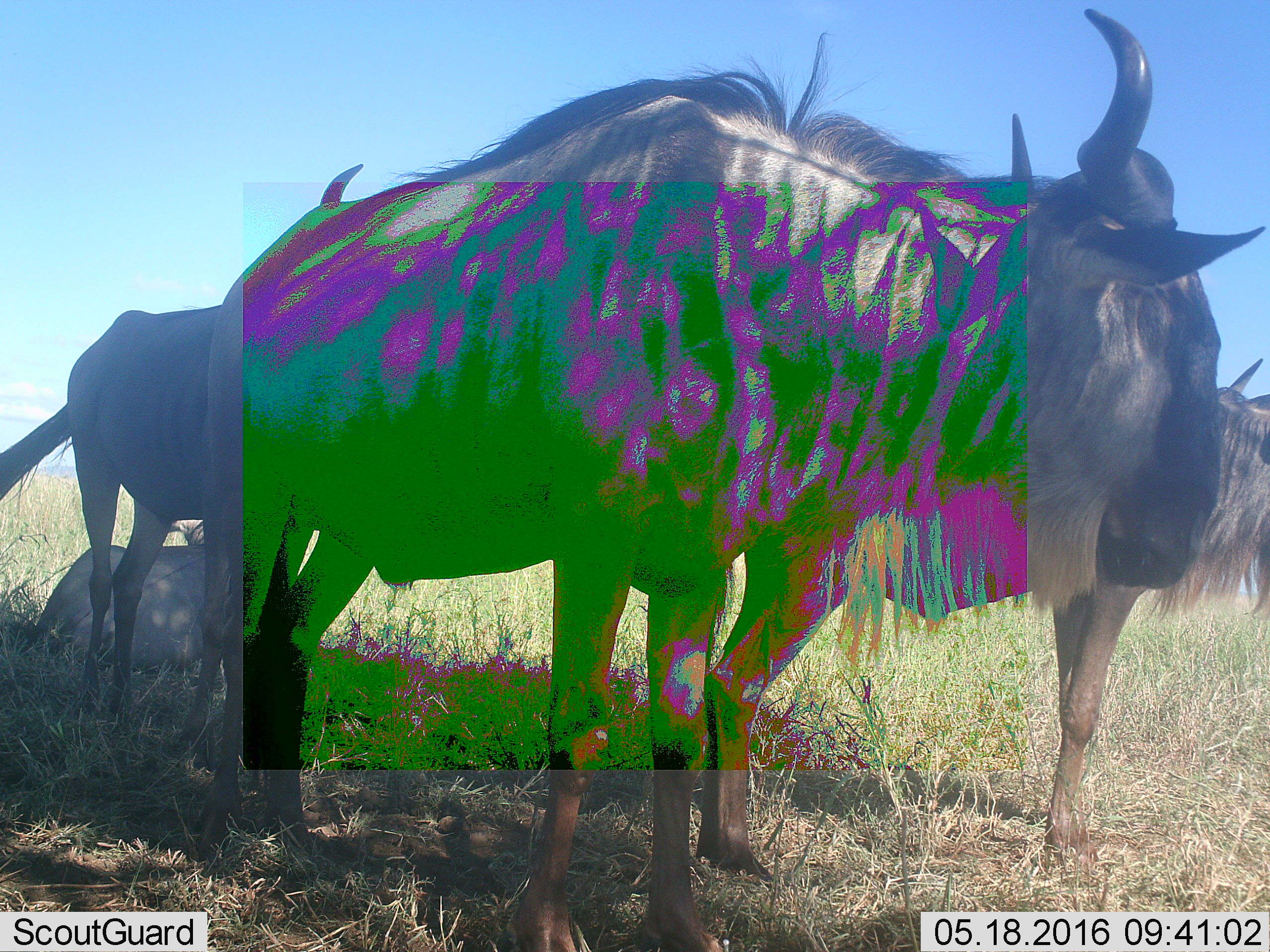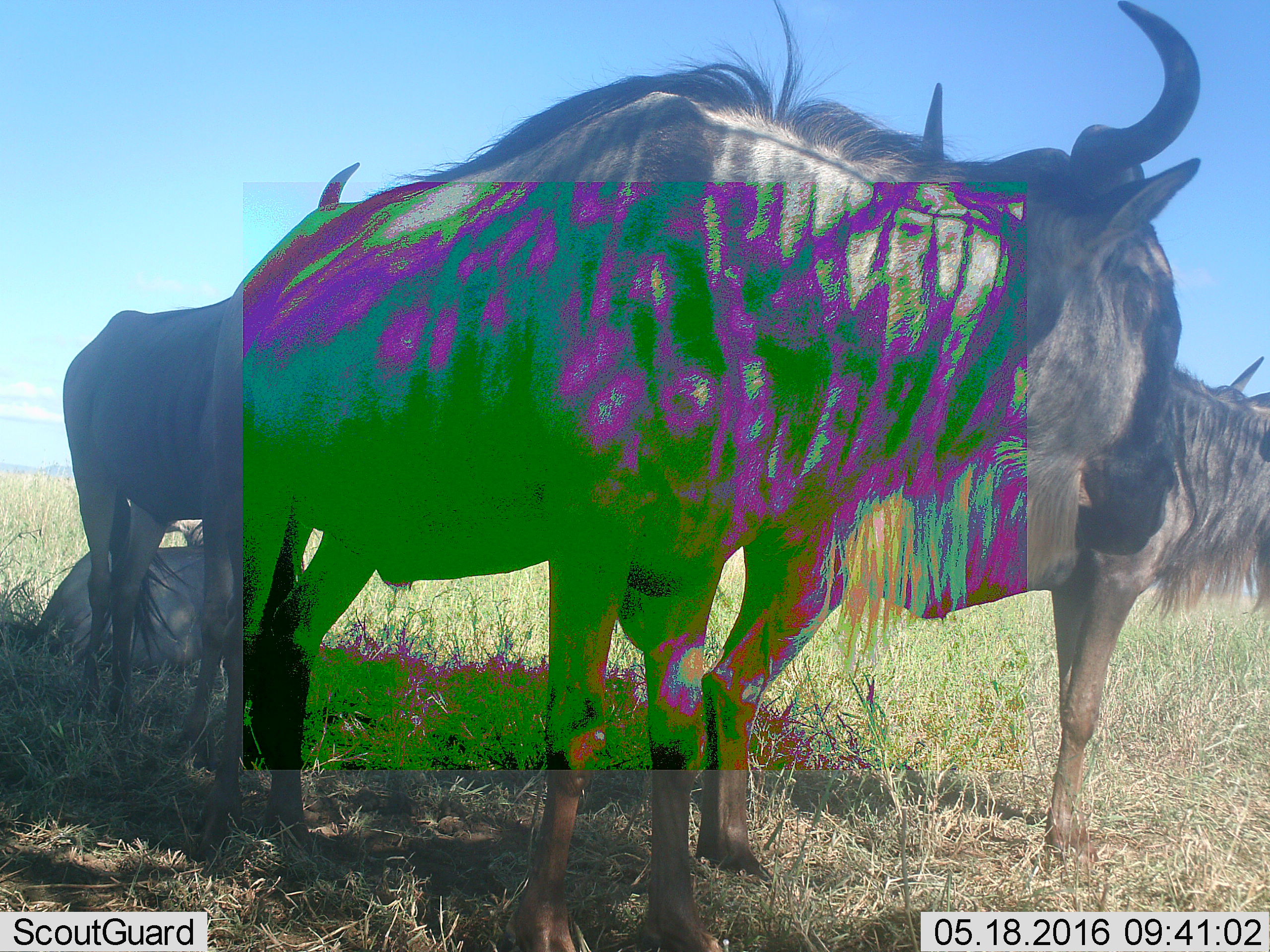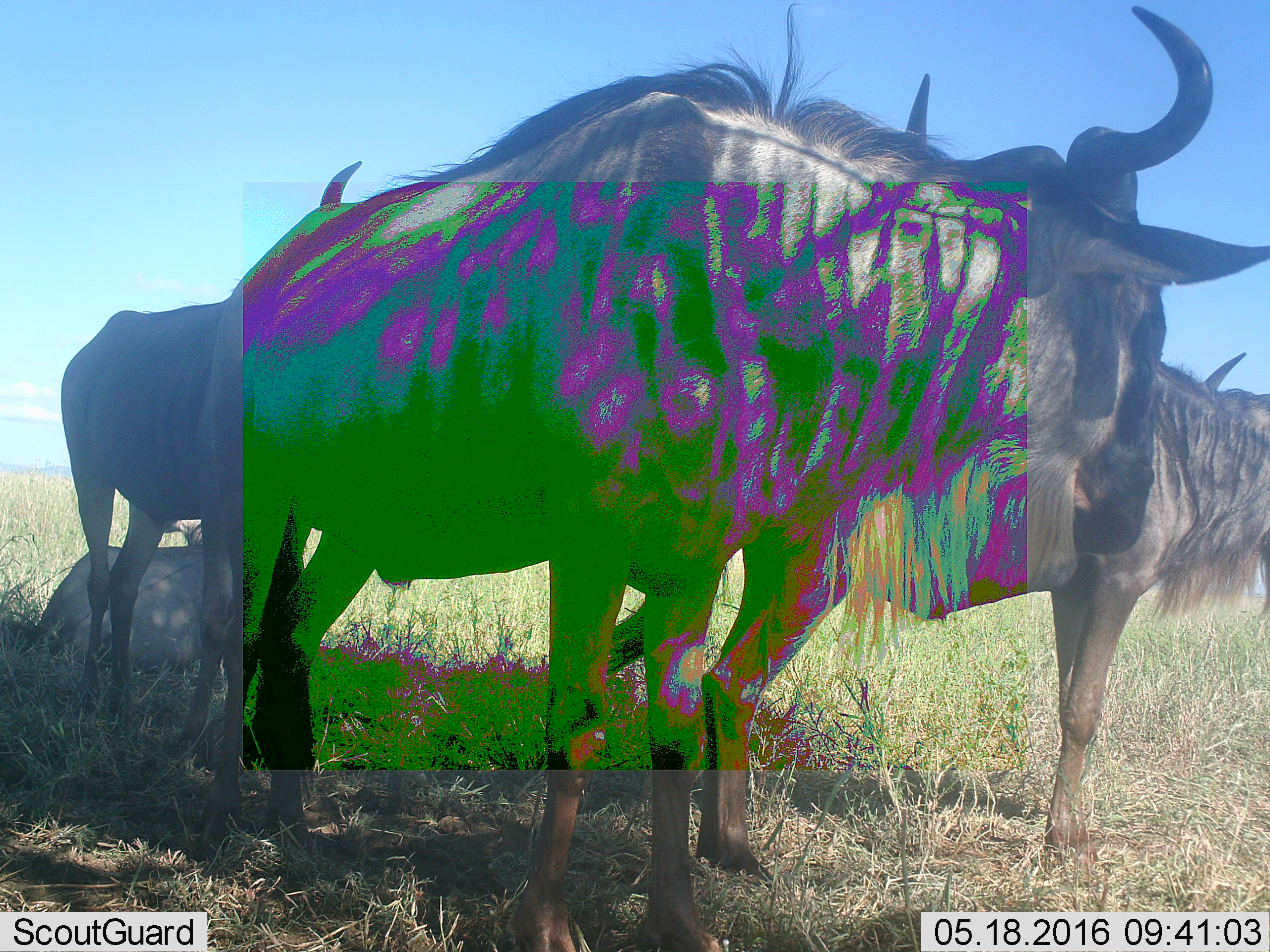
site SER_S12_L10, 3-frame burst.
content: unidentified animal